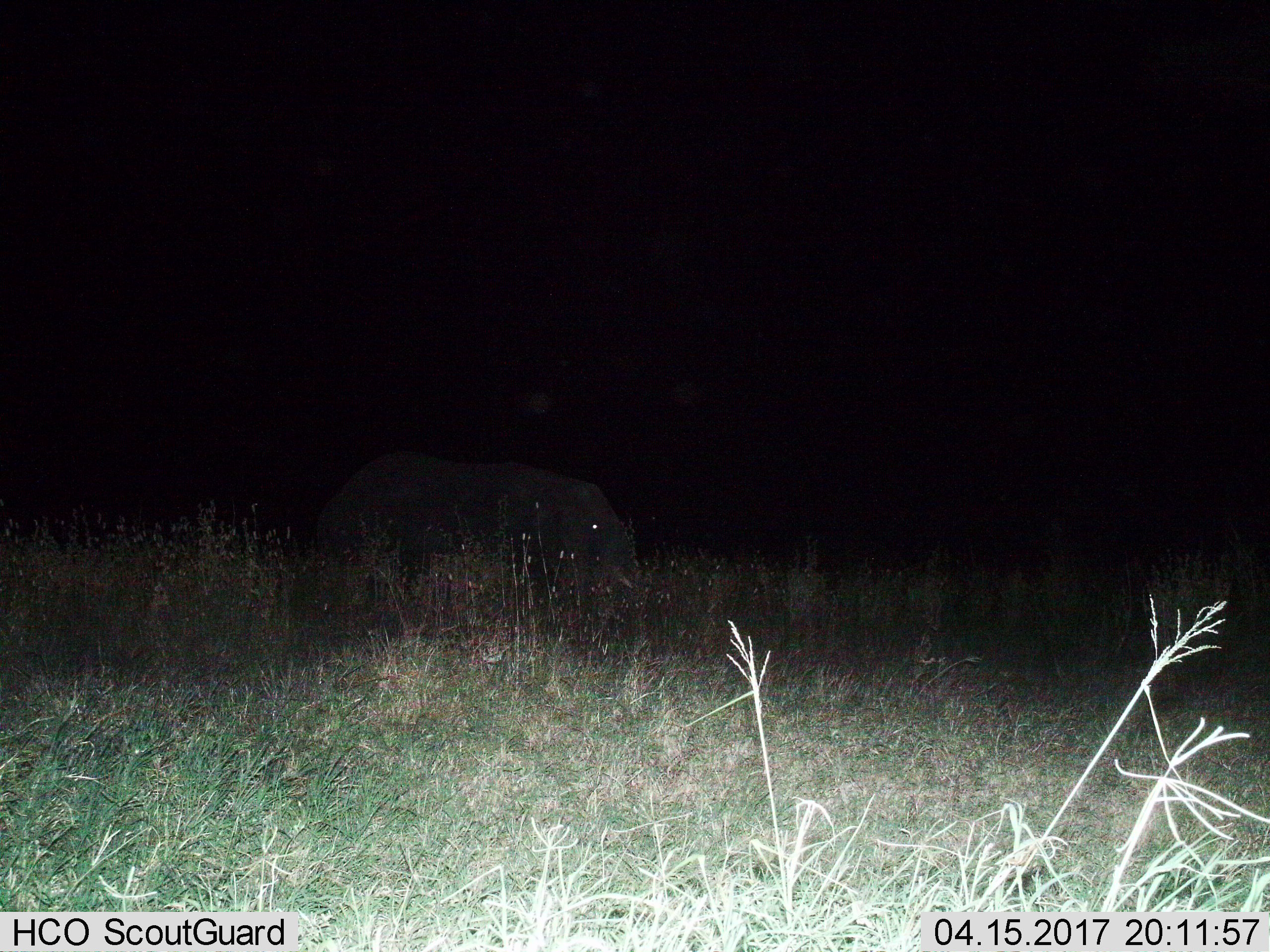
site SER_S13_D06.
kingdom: Animalia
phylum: Chordata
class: Mammalia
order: Proboscidea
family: Elephantidae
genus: Loxodonta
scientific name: Loxodonta africana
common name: african bush elephant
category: elephant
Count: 1.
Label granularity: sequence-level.